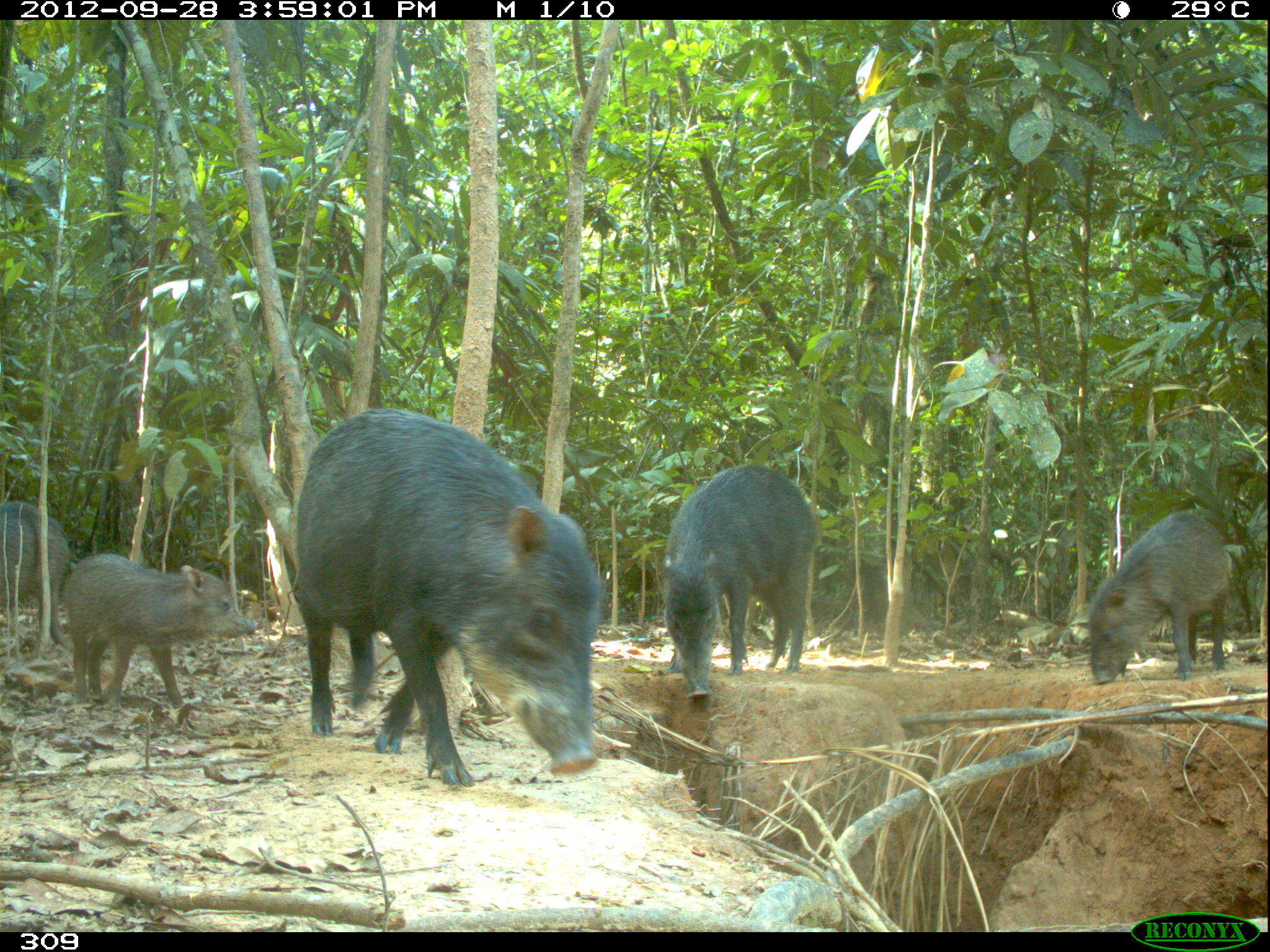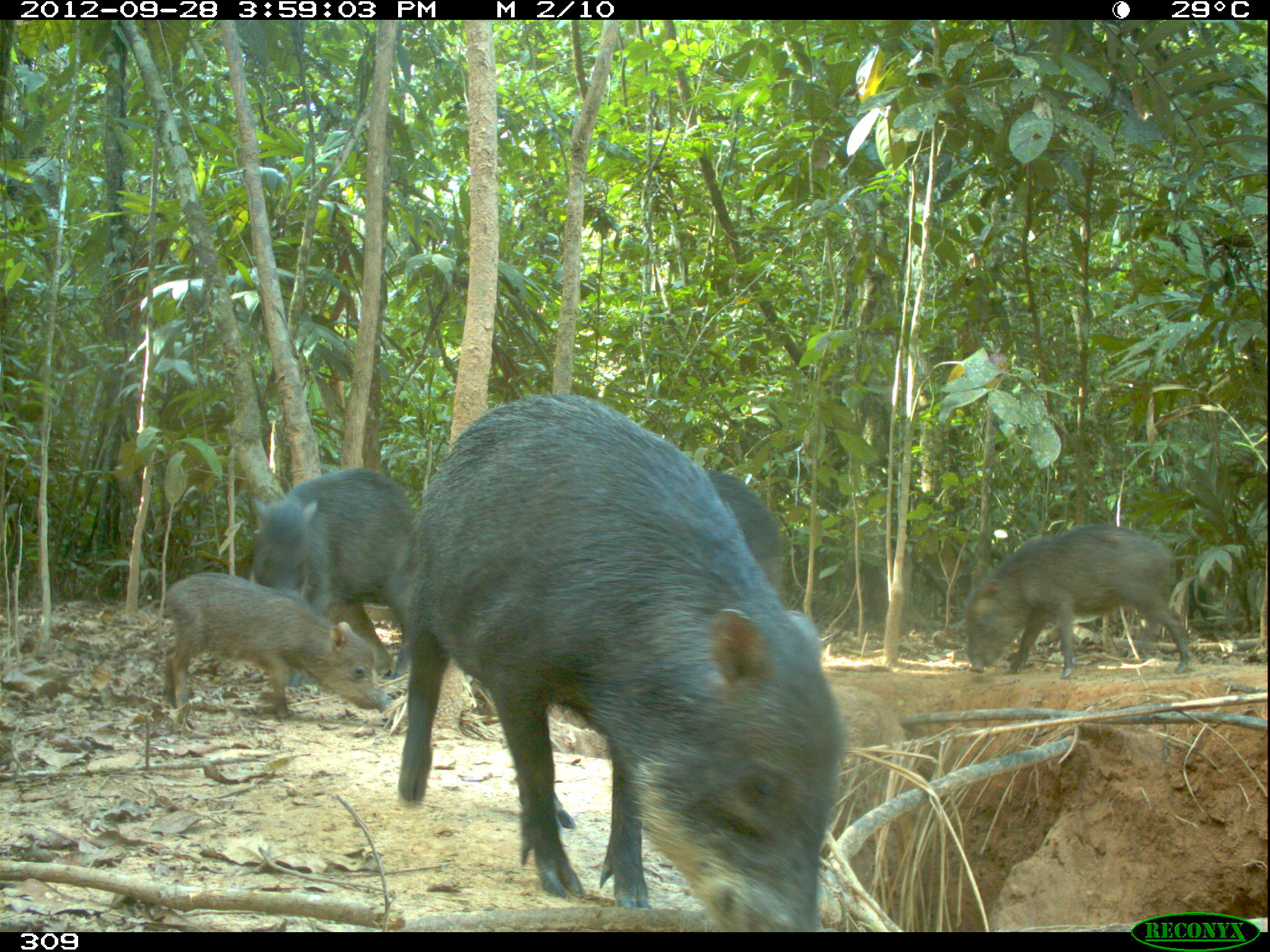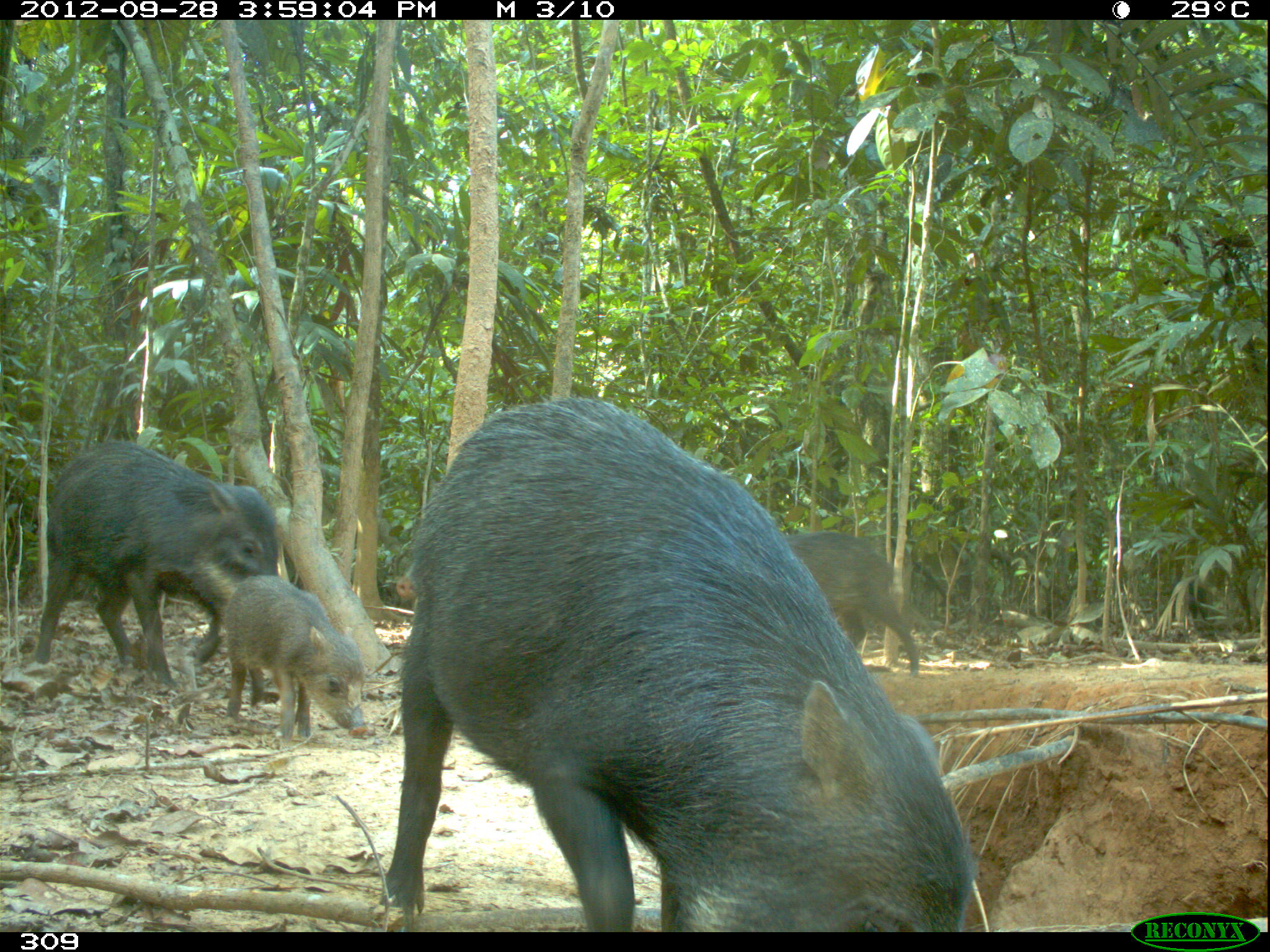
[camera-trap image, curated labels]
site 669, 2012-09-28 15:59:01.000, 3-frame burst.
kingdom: Animalia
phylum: Chordata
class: Mammalia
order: Artiodactyla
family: Tayassuidae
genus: Tayassu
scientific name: Tayassu pecari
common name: white-lipped peccary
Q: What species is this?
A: Tayassu pecari (white-lipped peccary).